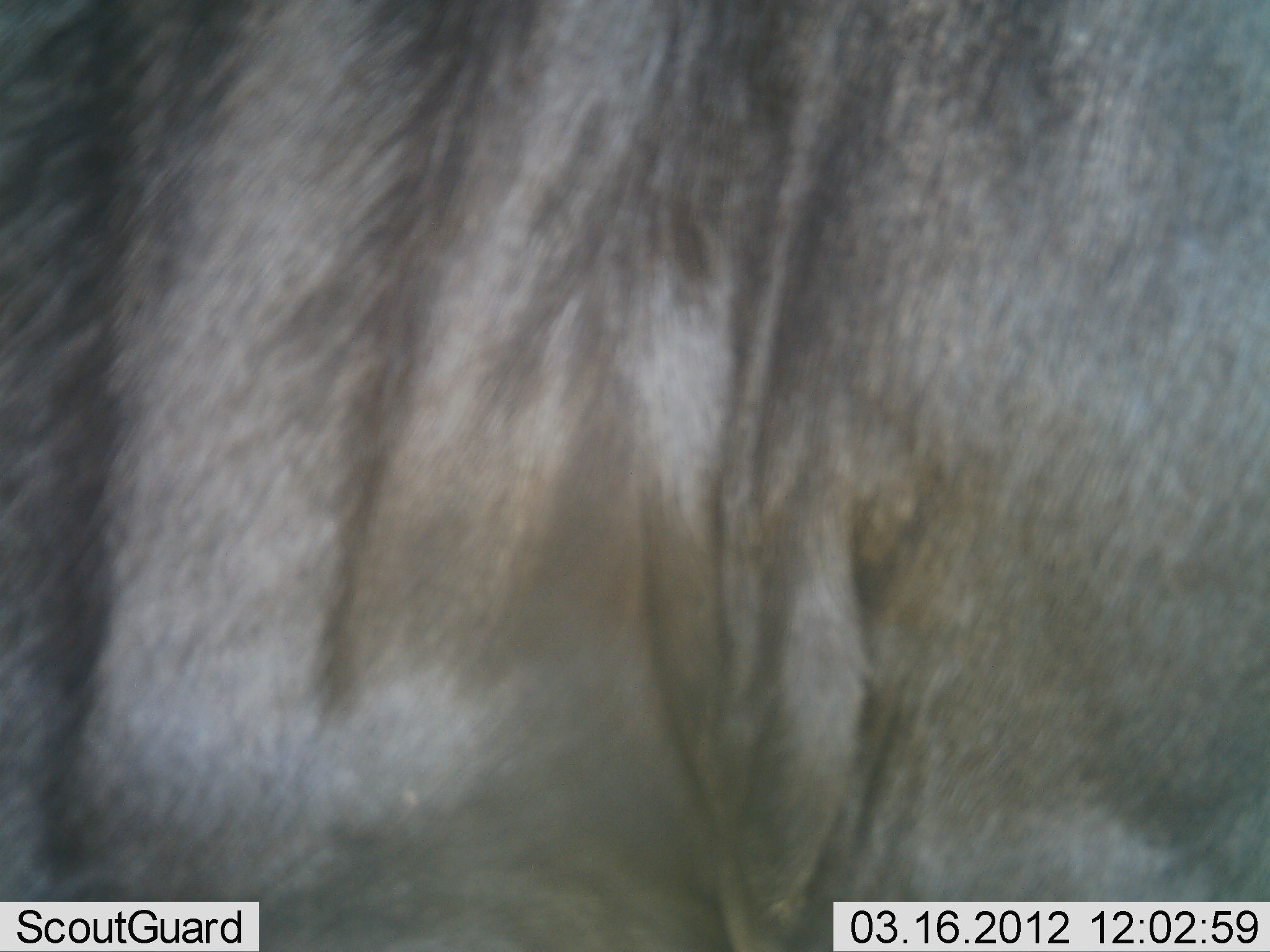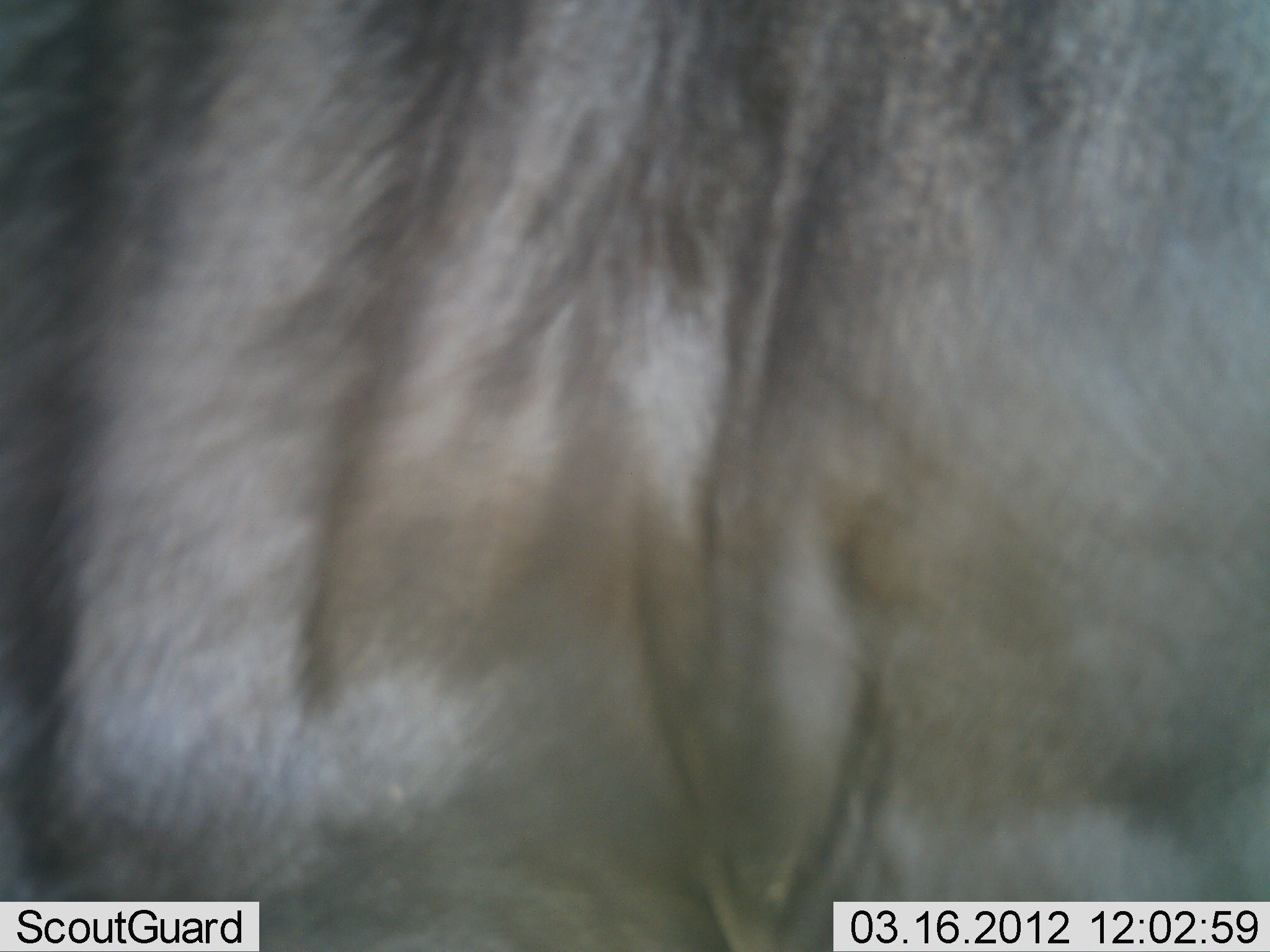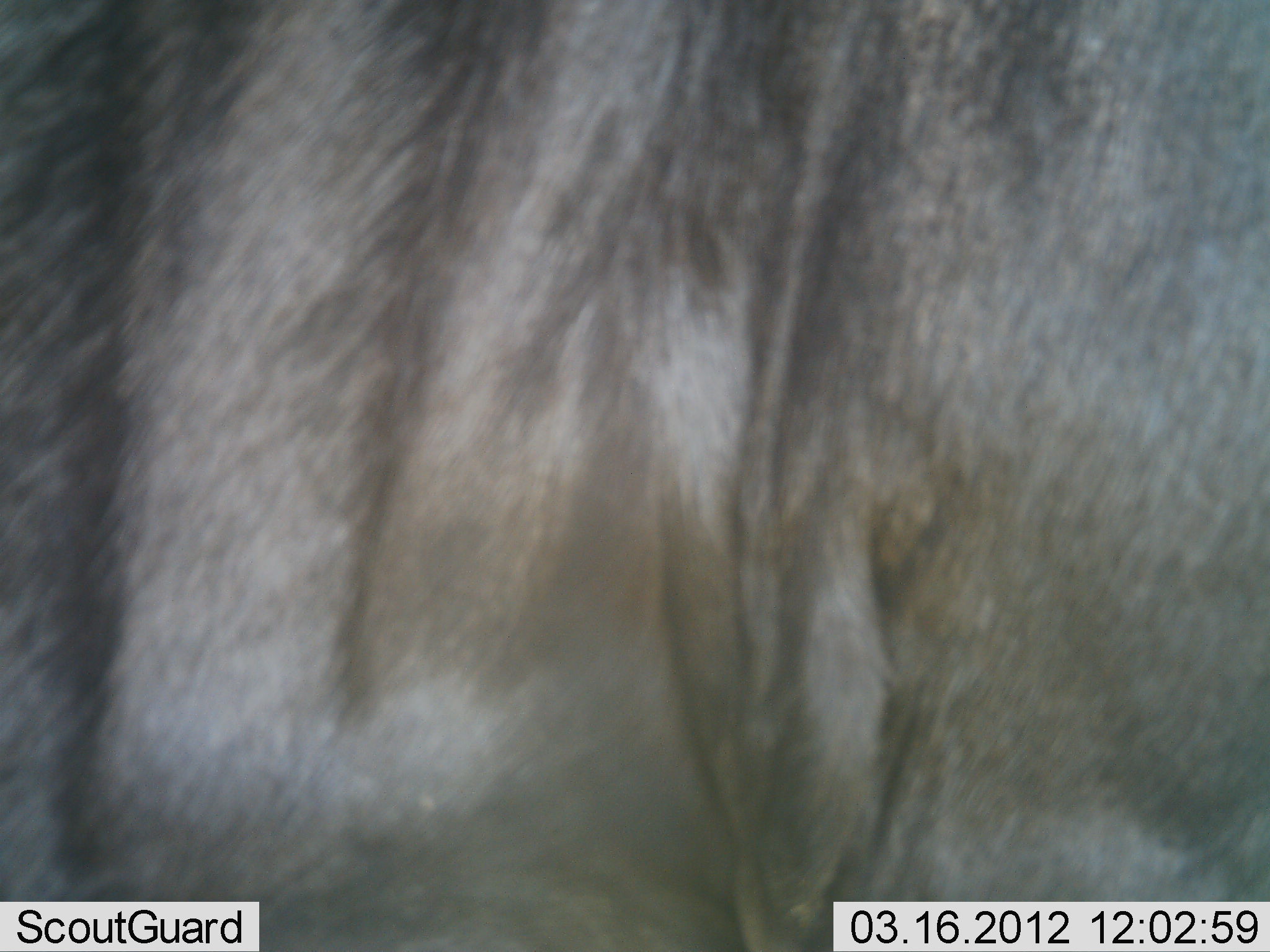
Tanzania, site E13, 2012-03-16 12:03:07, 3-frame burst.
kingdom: Animalia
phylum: Chordata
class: Mammalia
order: Artiodactyla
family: Bovidae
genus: Connochaetes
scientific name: Connochaetes taurinus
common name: blue wildebeest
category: wildebeest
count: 1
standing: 95%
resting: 0%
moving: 5%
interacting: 0%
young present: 0%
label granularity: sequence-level